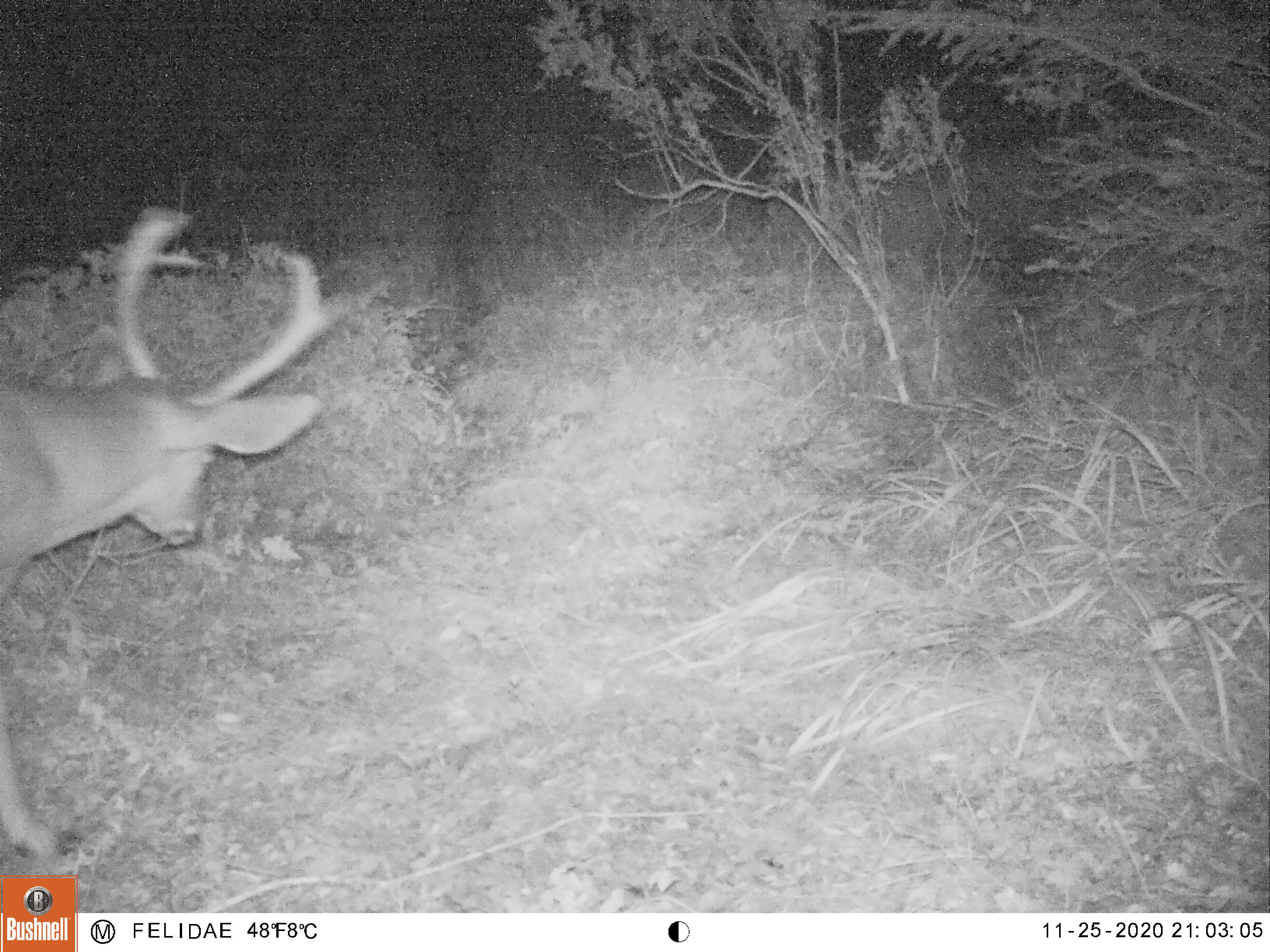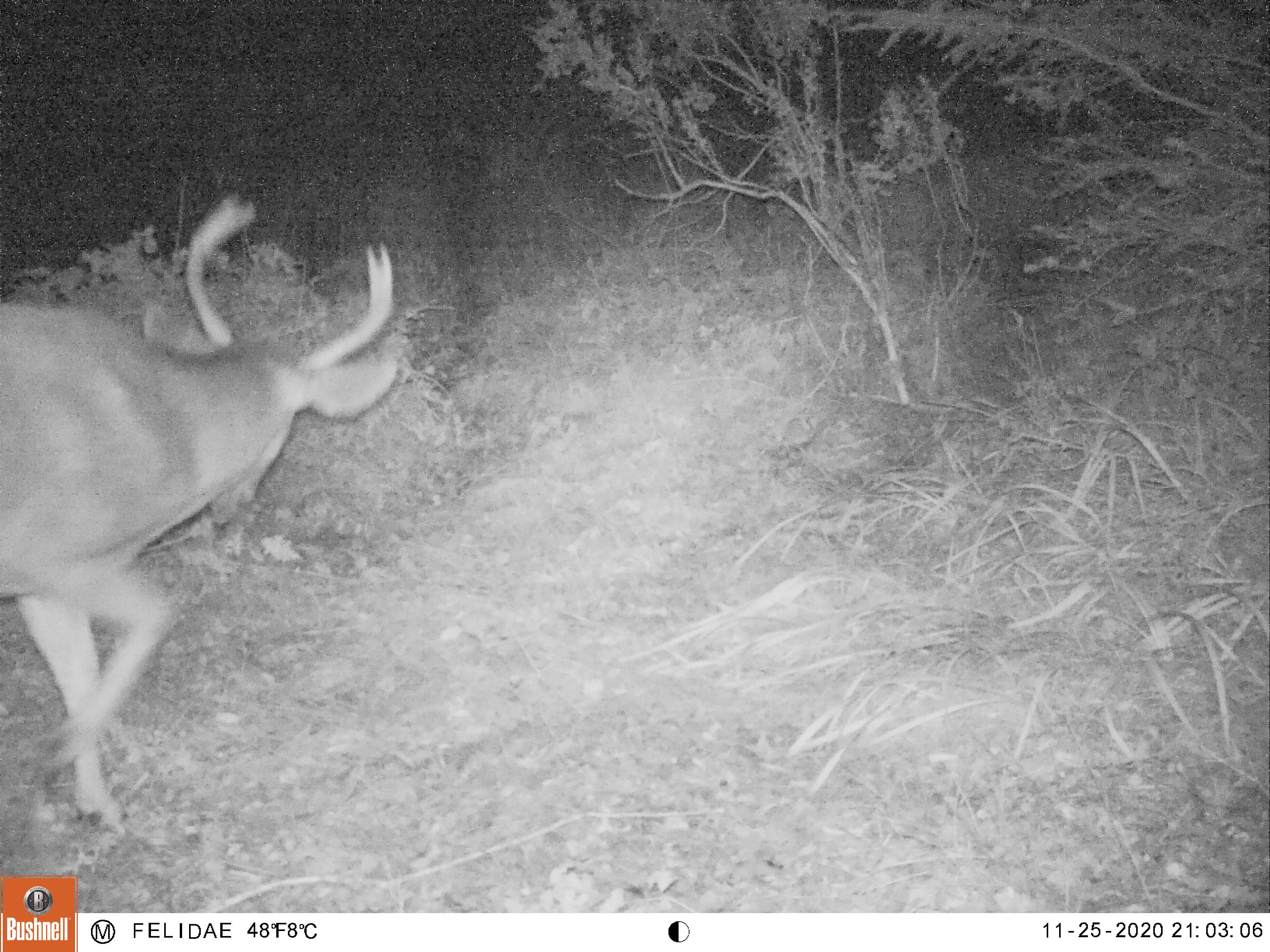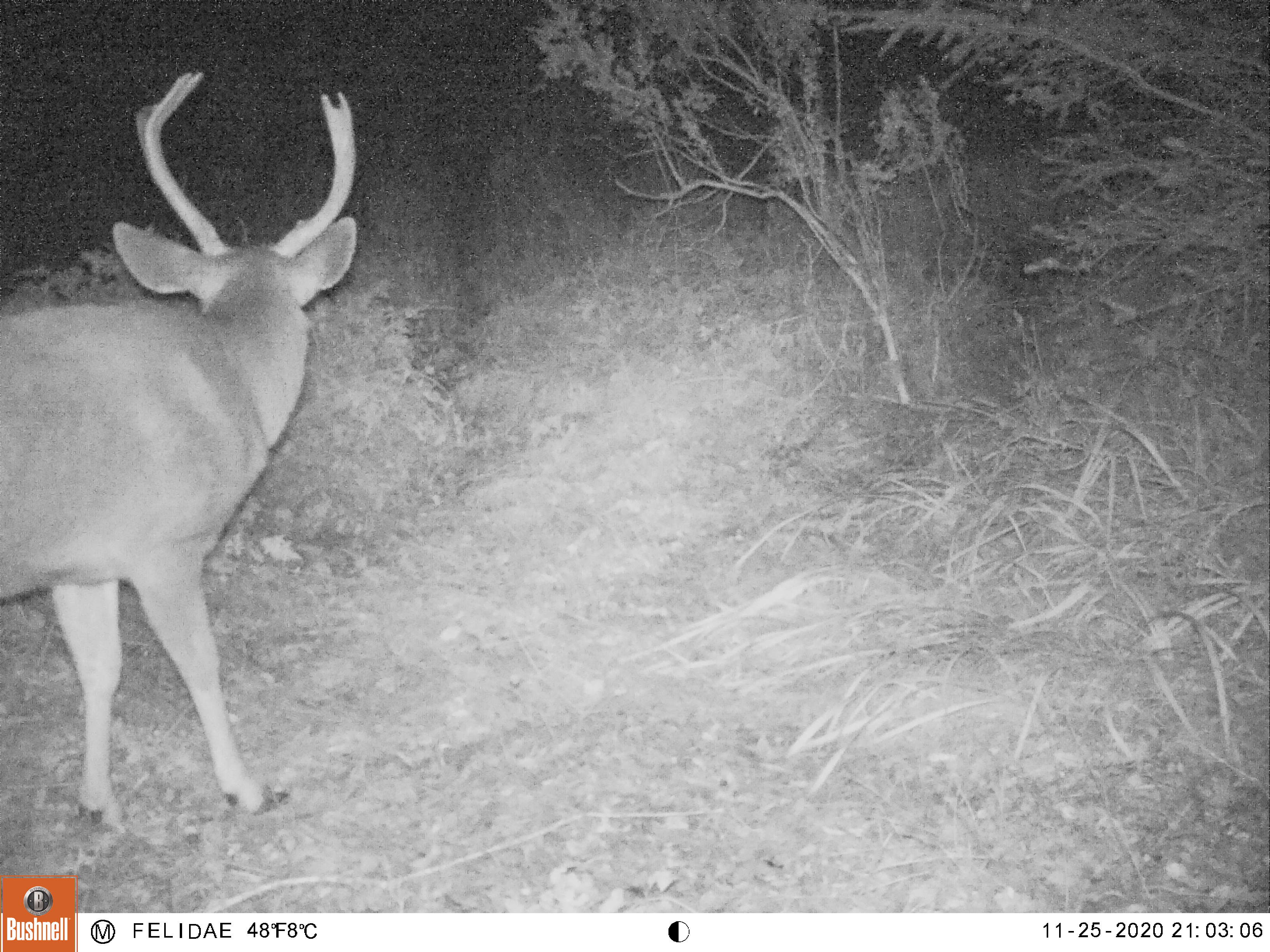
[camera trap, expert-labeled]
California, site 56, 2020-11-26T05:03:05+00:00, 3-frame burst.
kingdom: Animalia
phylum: Chordata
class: Mammalia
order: Artiodactyla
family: Cervidae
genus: Odocoileus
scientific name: Odocoileus hemionus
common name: mule deer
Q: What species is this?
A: Mule deer (Odocoileus hemionus).